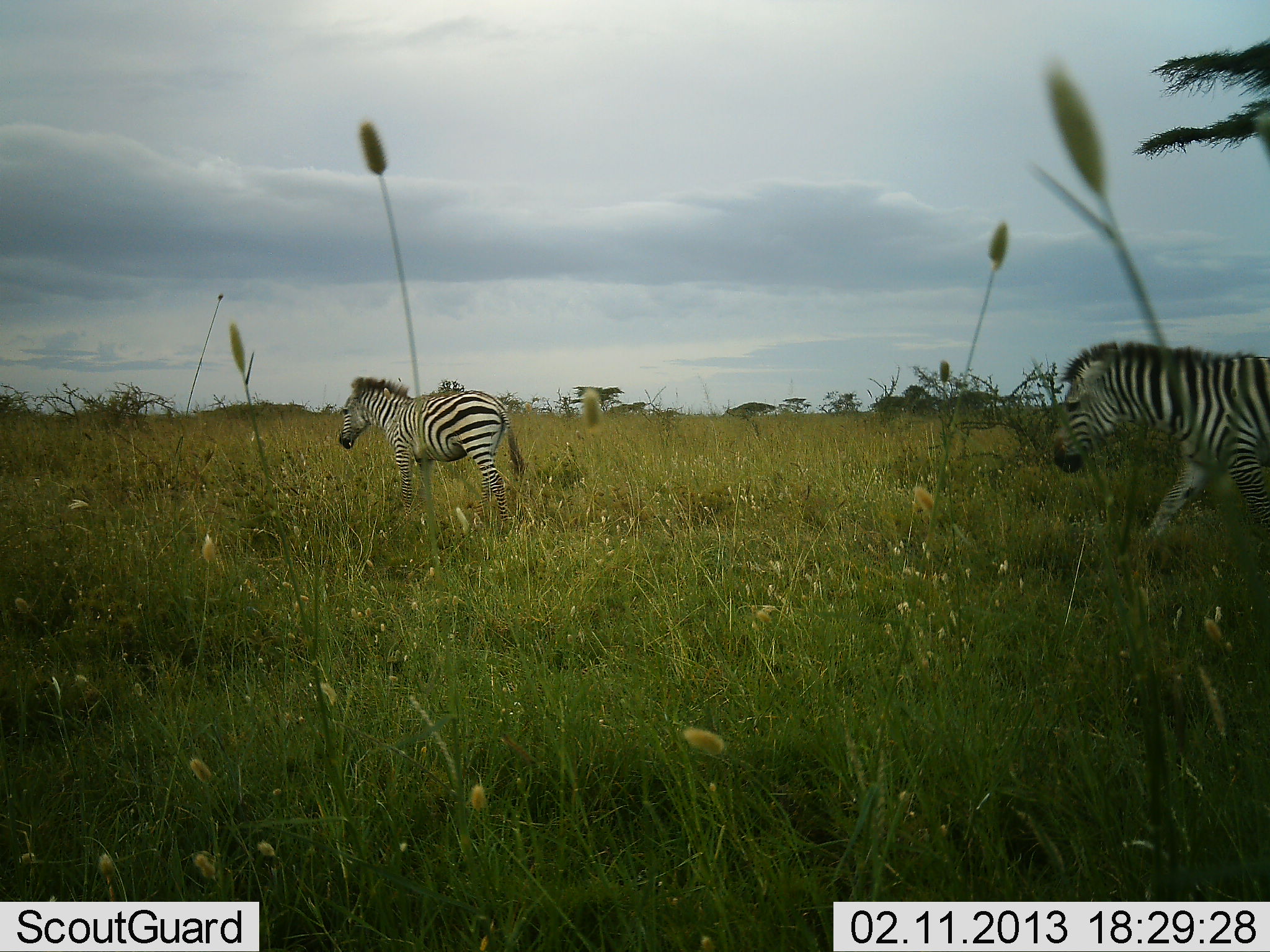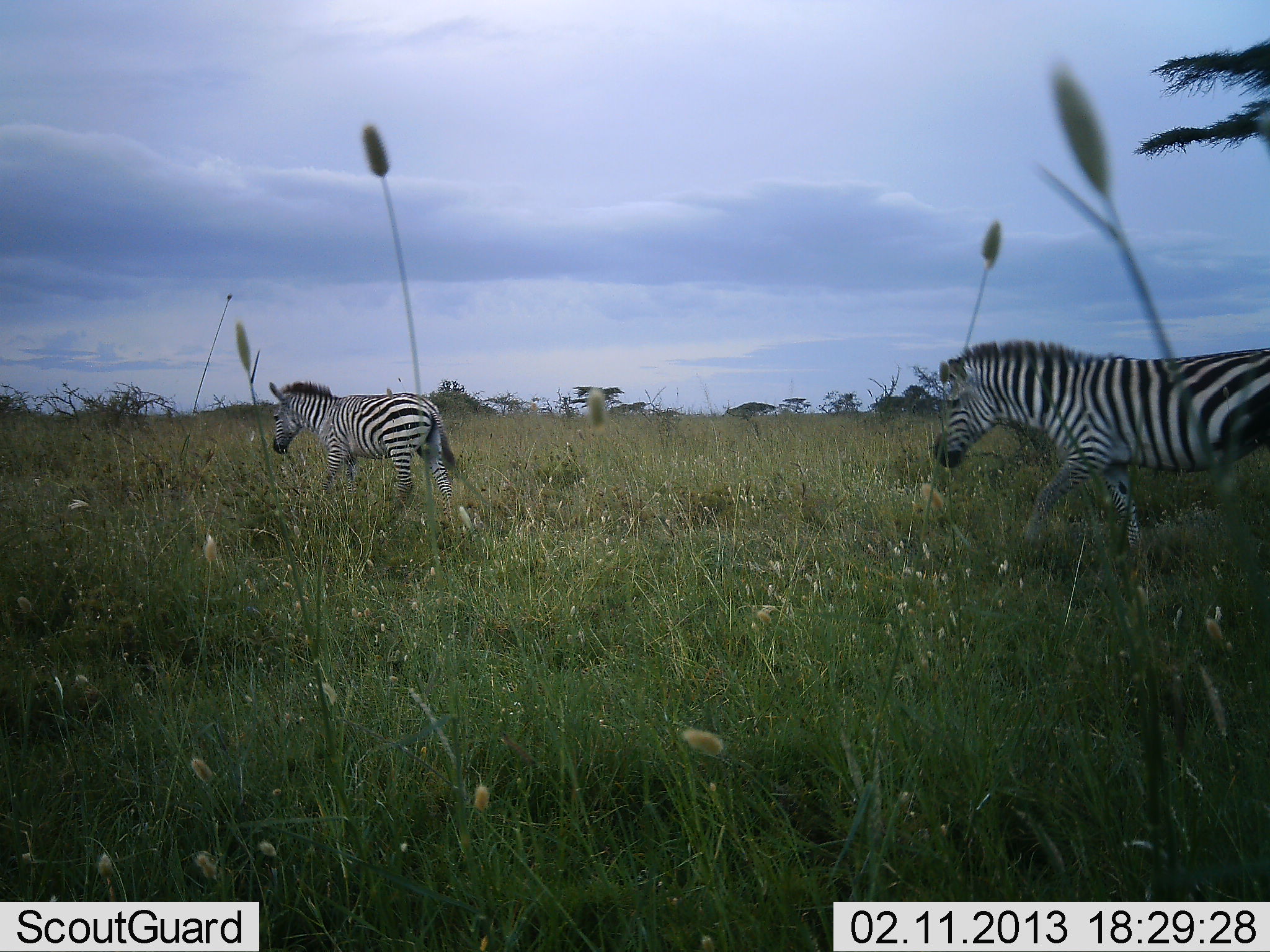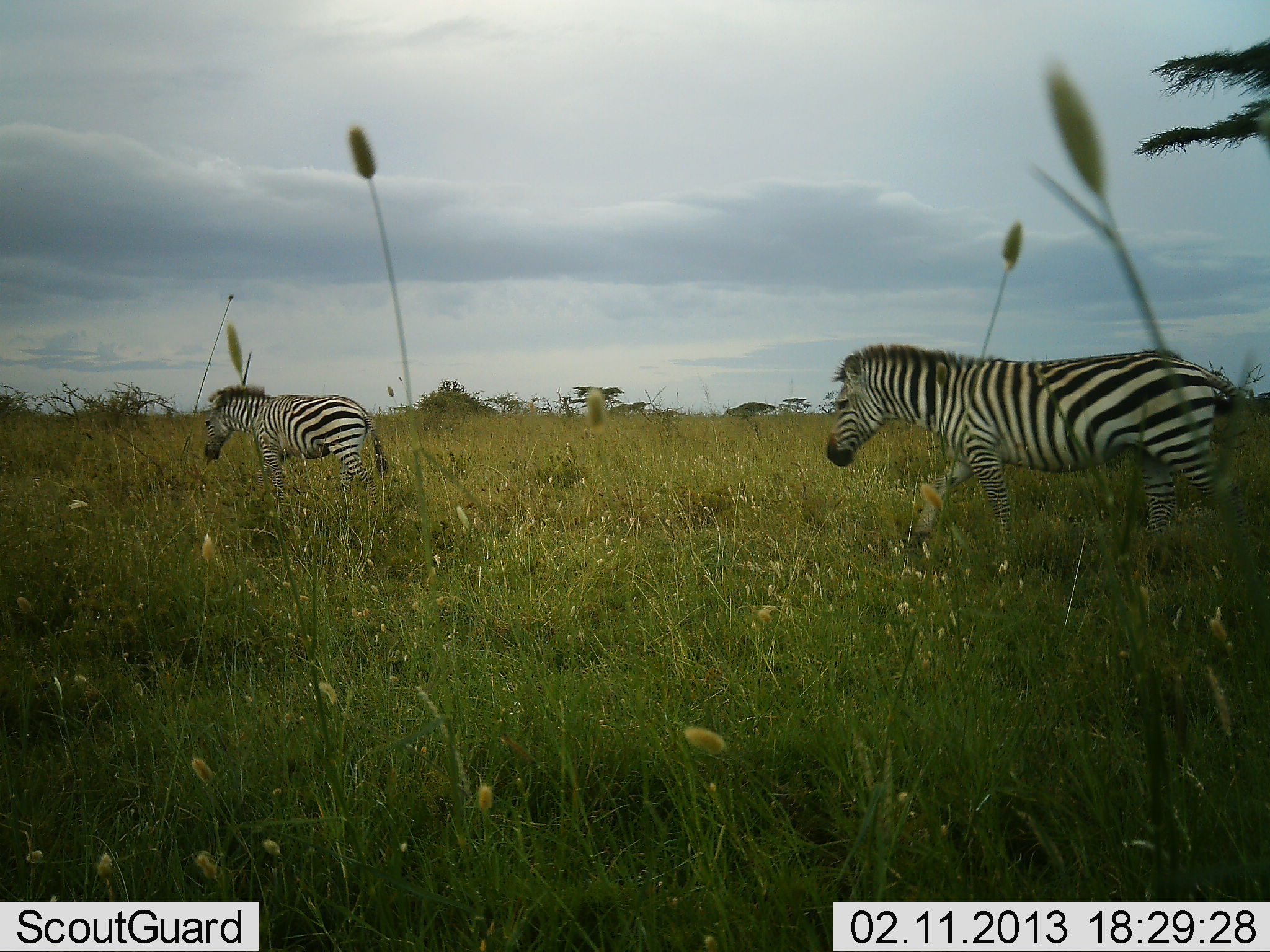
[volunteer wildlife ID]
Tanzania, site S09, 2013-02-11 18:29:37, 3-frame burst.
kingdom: Animalia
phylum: Chordata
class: Mammalia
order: Perissodactyla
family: Equidae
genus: Equus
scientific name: Equus quagga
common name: plains zebra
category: zebra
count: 2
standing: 5%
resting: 0%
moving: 95%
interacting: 0%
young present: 10%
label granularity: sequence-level